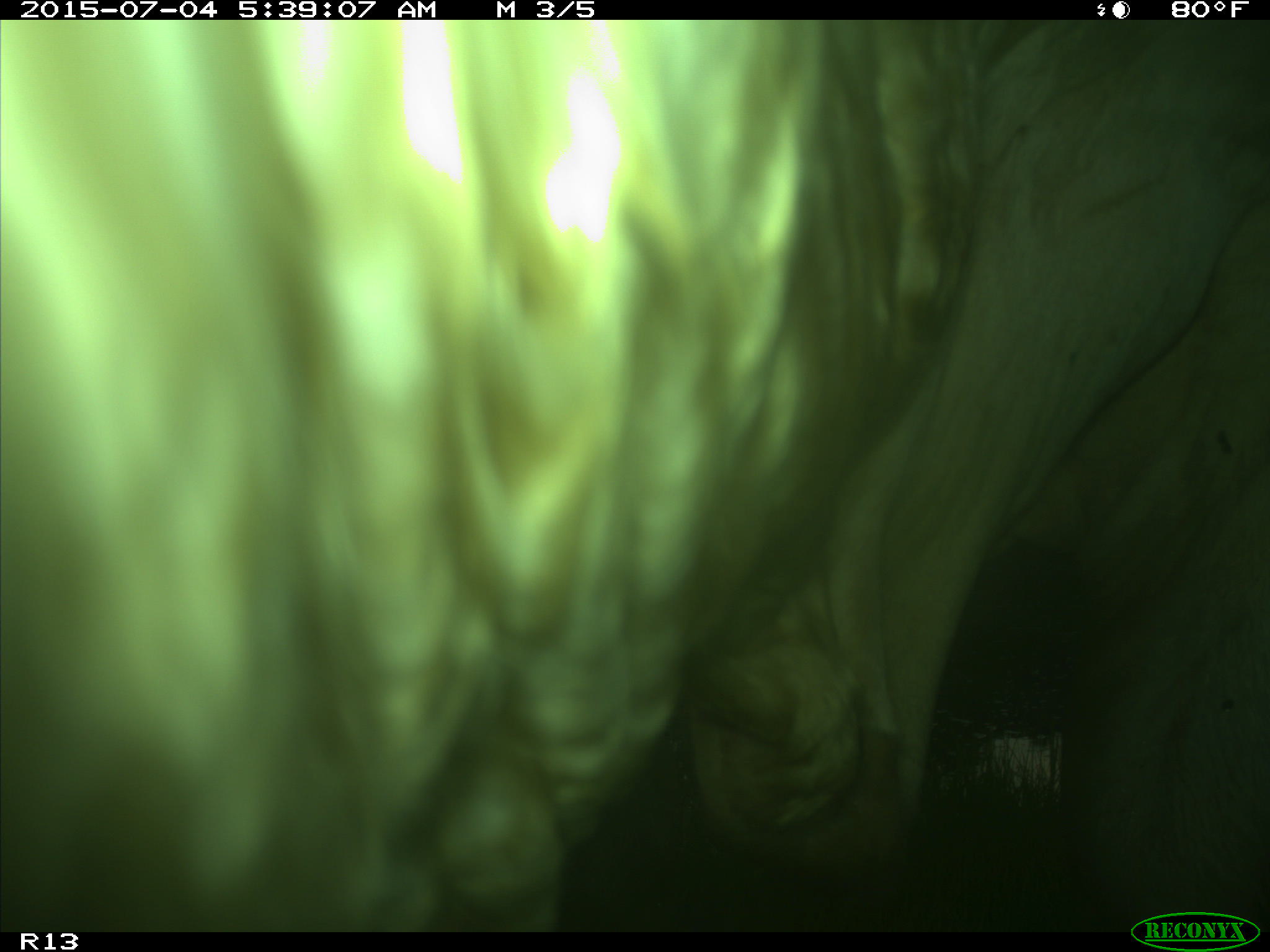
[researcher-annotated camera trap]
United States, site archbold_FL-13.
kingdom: Animalia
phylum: Chordata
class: Mammalia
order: Artiodactyla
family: Bovidae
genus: Bos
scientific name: Bos taurus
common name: domestic cow